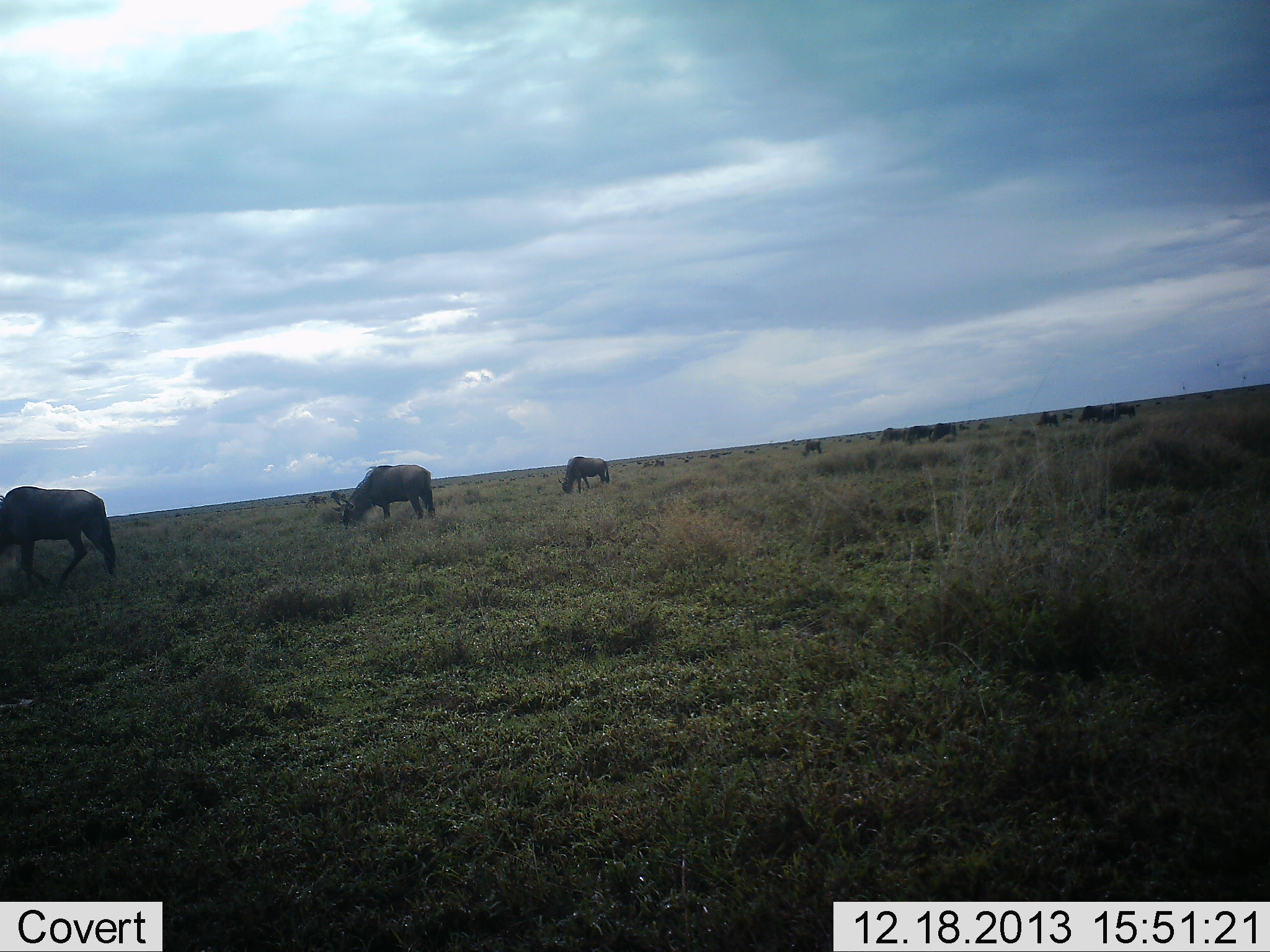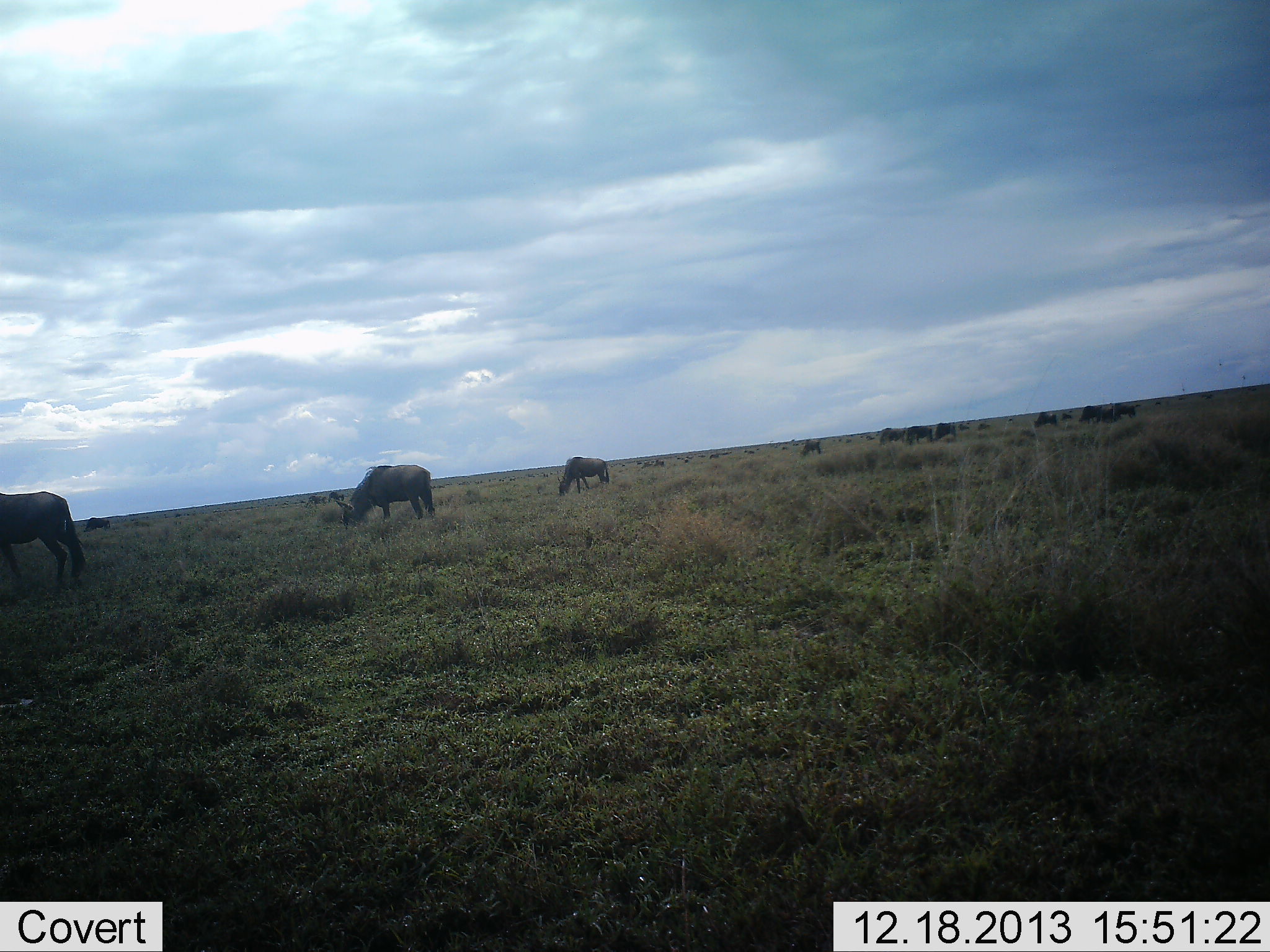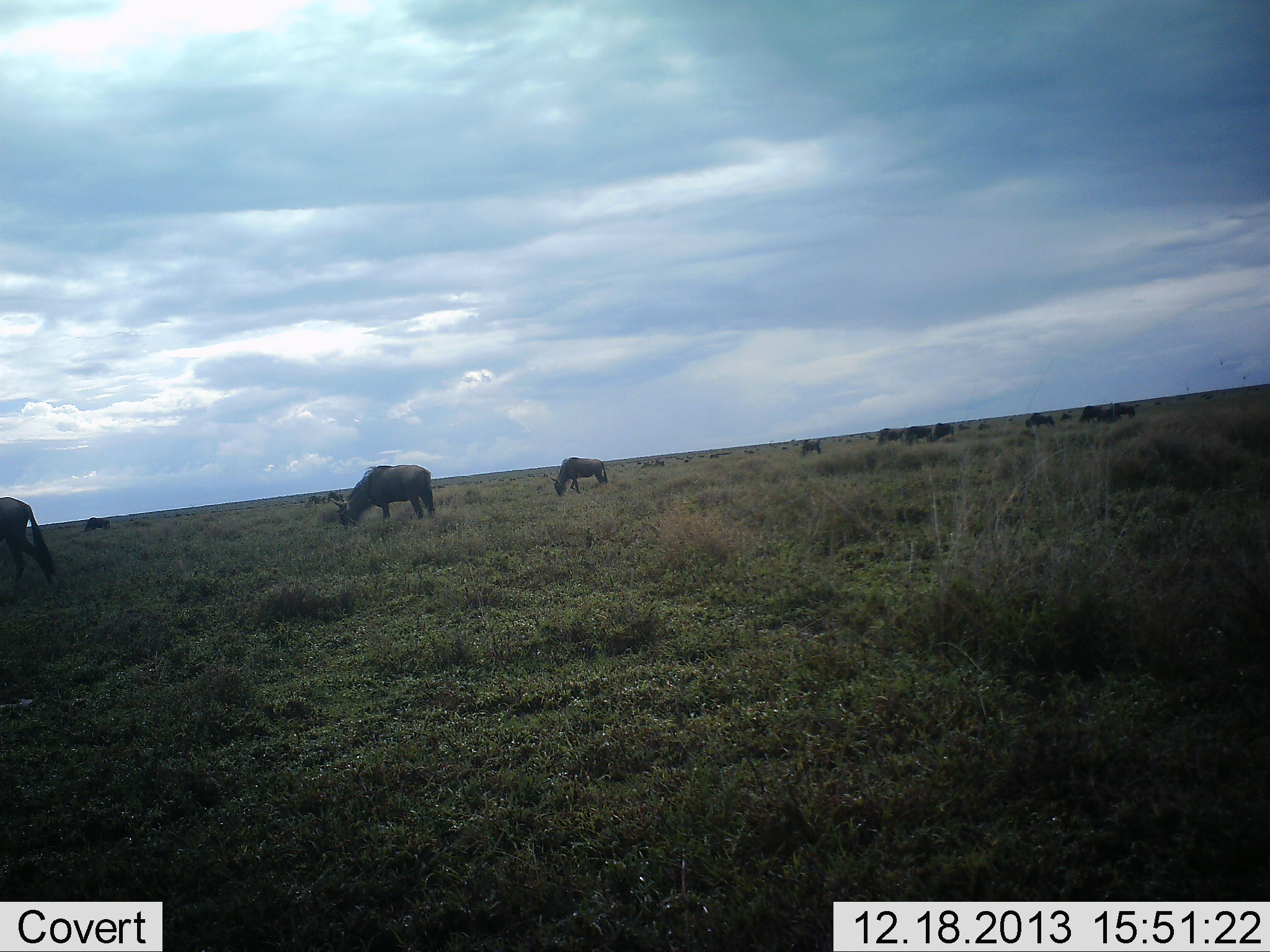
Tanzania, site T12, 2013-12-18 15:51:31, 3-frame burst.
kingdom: Animalia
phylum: Chordata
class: Mammalia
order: Artiodactyla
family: Bovidae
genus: Connochaetes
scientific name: Connochaetes taurinus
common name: blue wildebeest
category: wildebeest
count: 11-50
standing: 20%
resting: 0%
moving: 50%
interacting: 0%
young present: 0%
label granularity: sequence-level